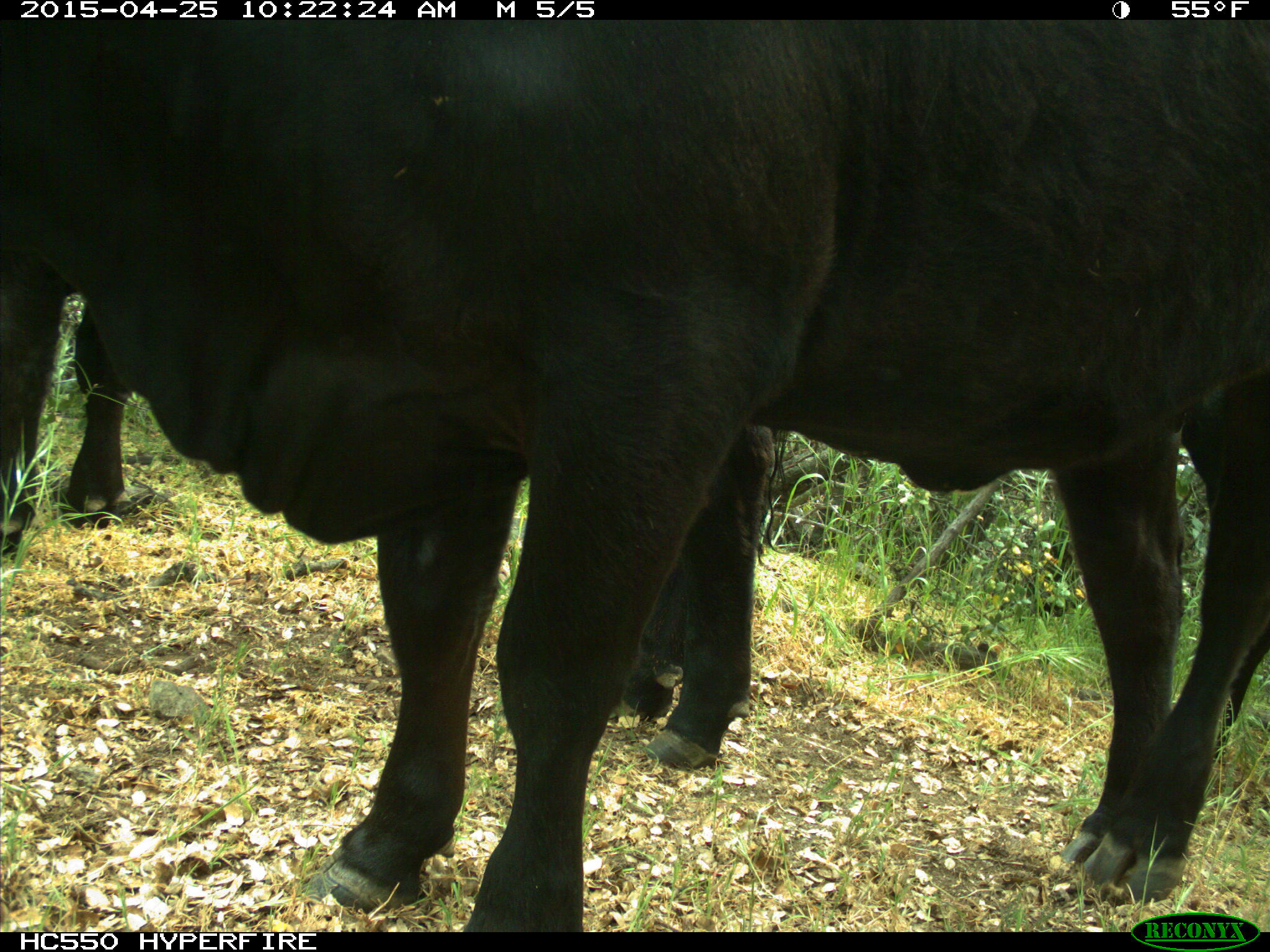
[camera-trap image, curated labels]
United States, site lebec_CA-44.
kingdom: Animalia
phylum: Chordata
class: Mammalia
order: Artiodactyla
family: Suidae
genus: Sus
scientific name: Sus scrofa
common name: wild boar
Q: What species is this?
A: Sus scrofa (wild boar).